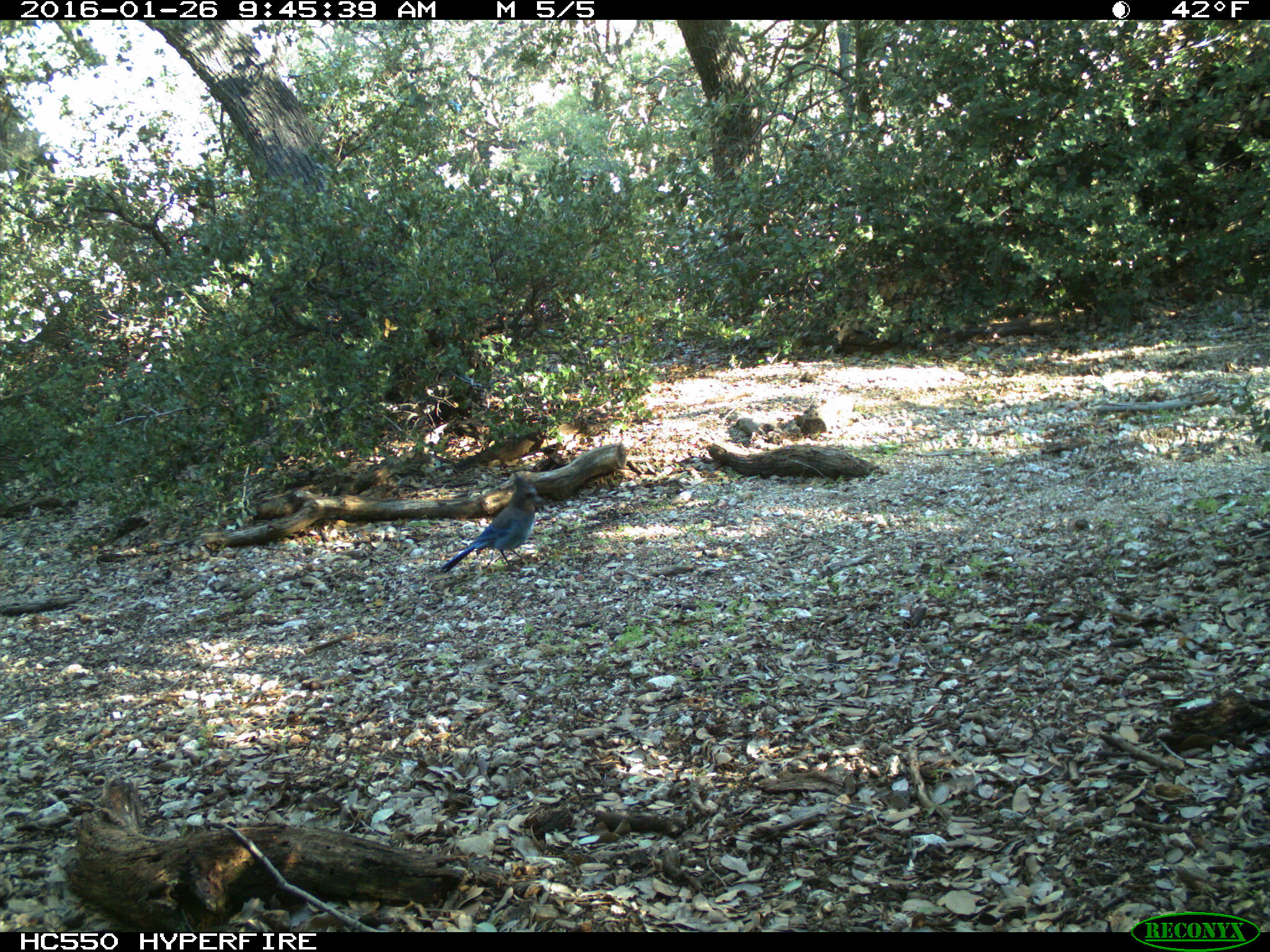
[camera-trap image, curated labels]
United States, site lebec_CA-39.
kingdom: Animalia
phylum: Chordata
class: Aves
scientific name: Aves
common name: birds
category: unidentified bird